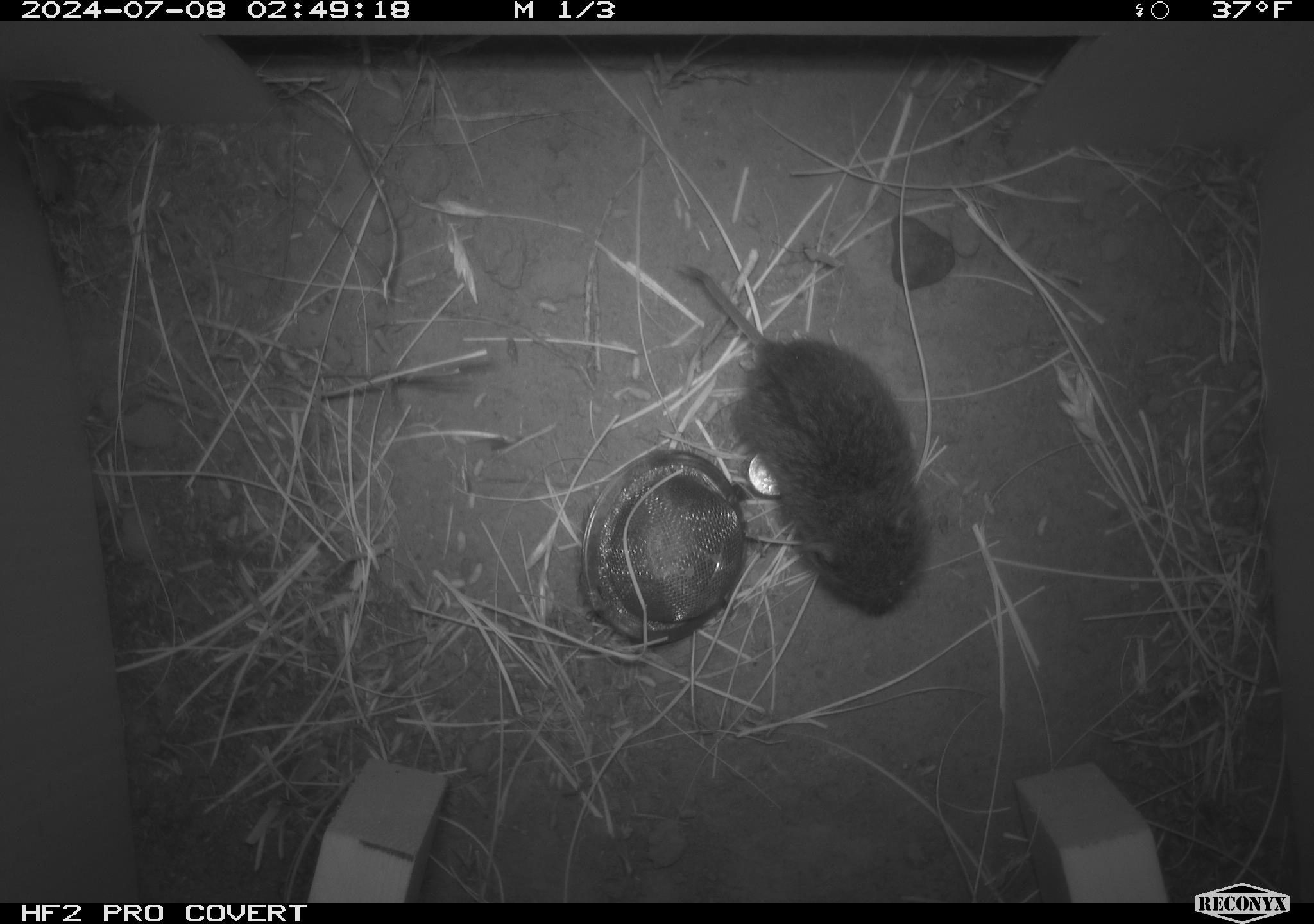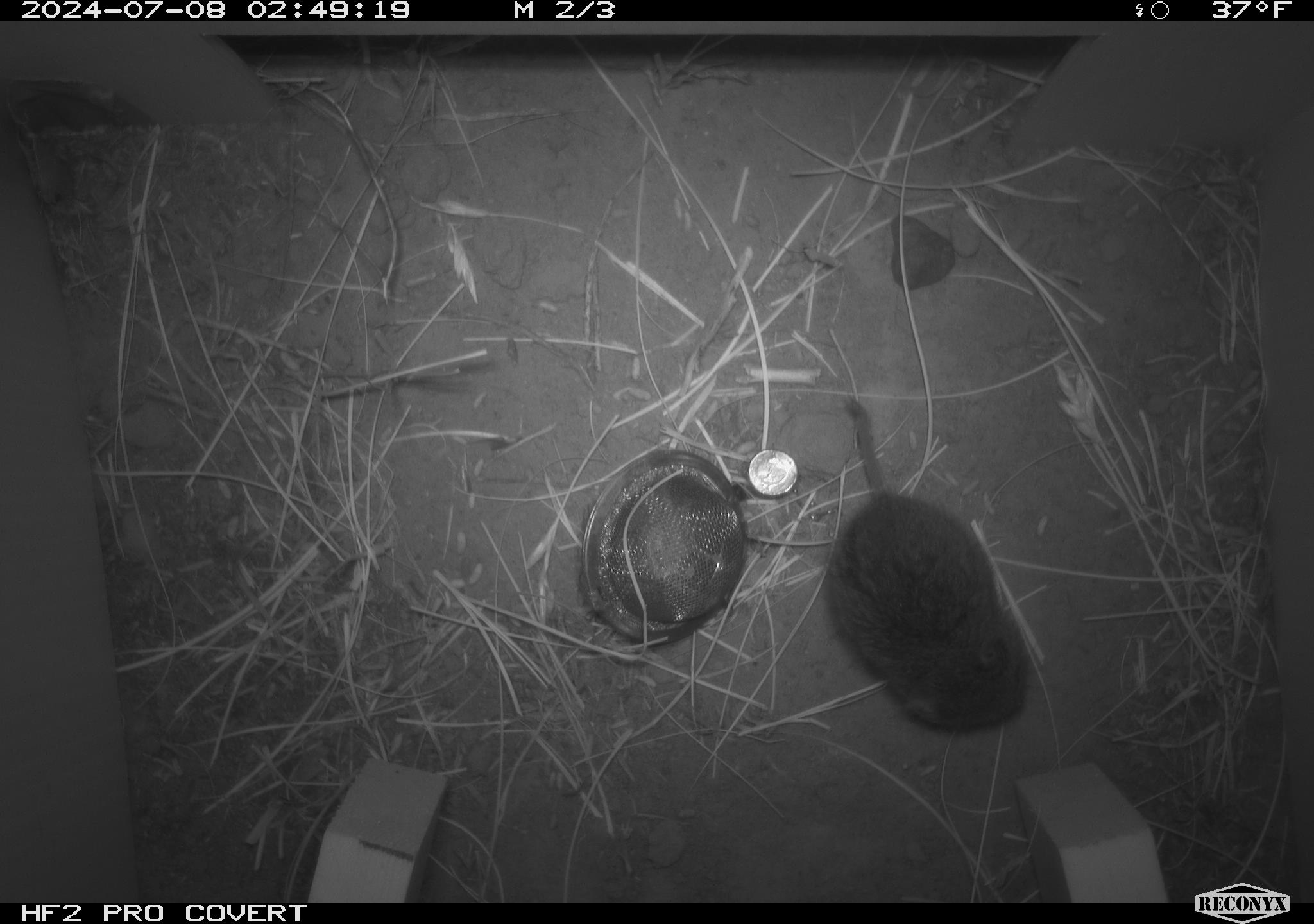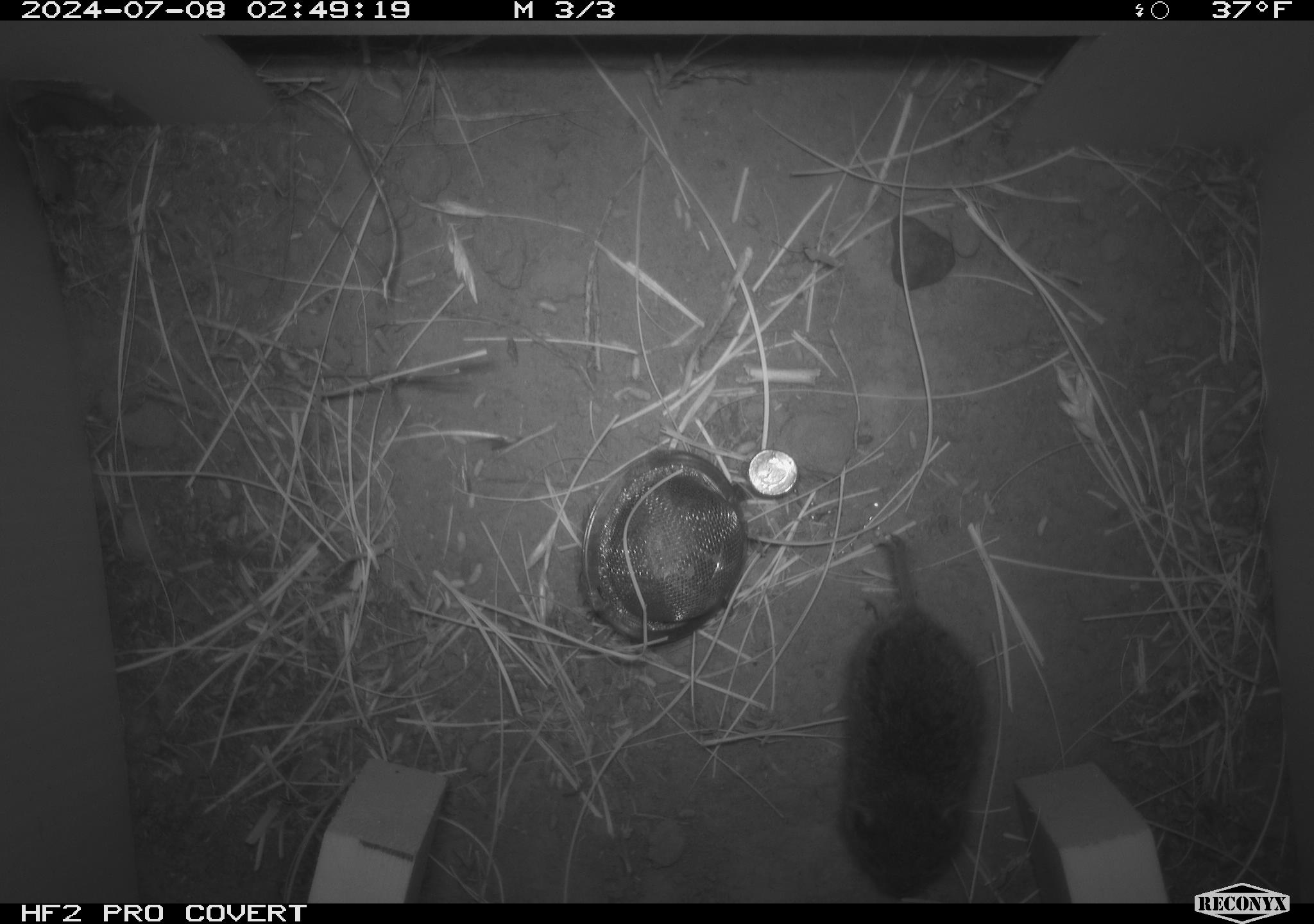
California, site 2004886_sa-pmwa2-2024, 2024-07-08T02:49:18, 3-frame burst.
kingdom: Animalia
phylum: Chordata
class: Mammalia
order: Rodentia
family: Cricetidae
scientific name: Arvicolinae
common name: voles, lemmings, and muskrats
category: arvicolinae subfamily